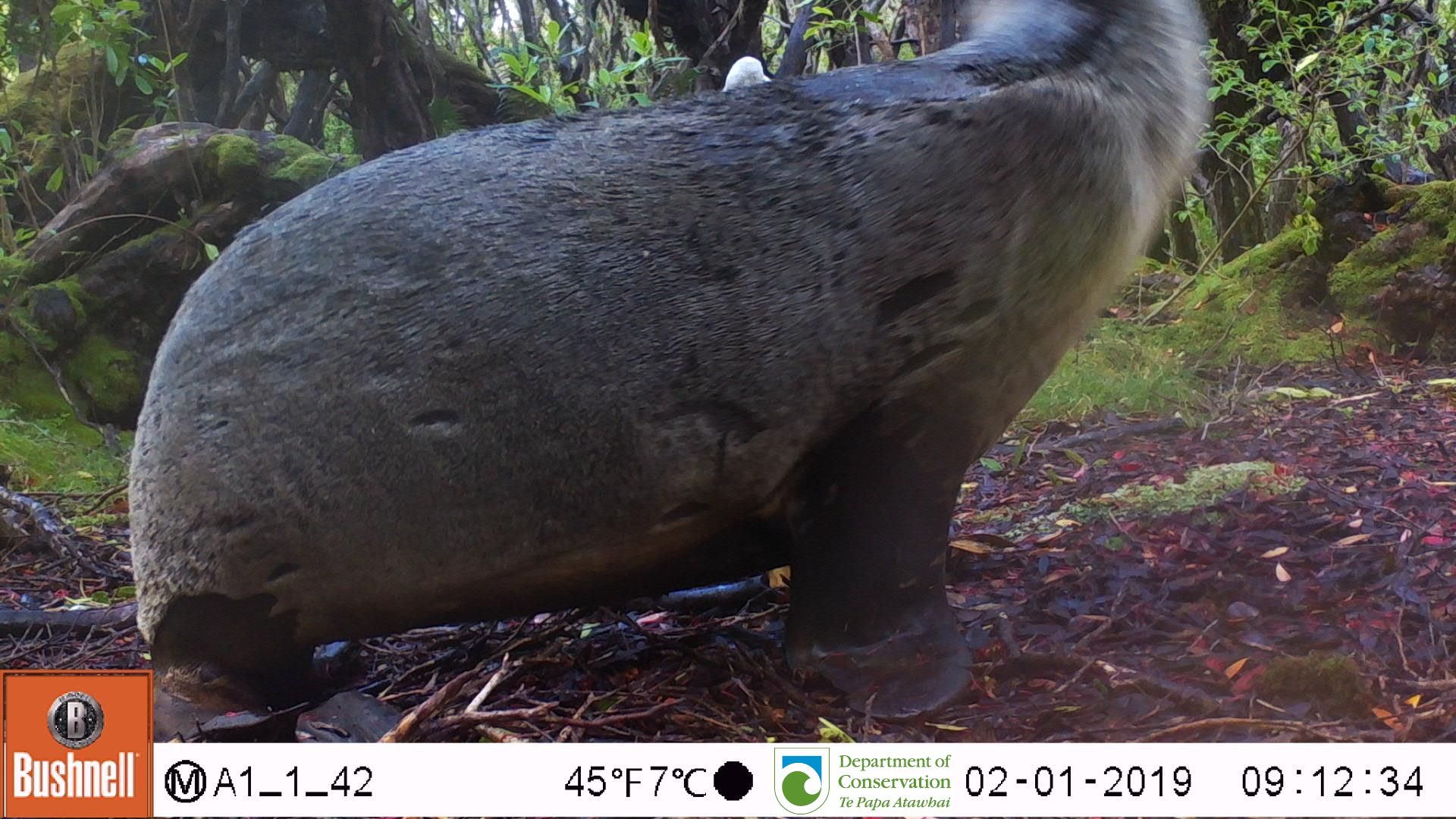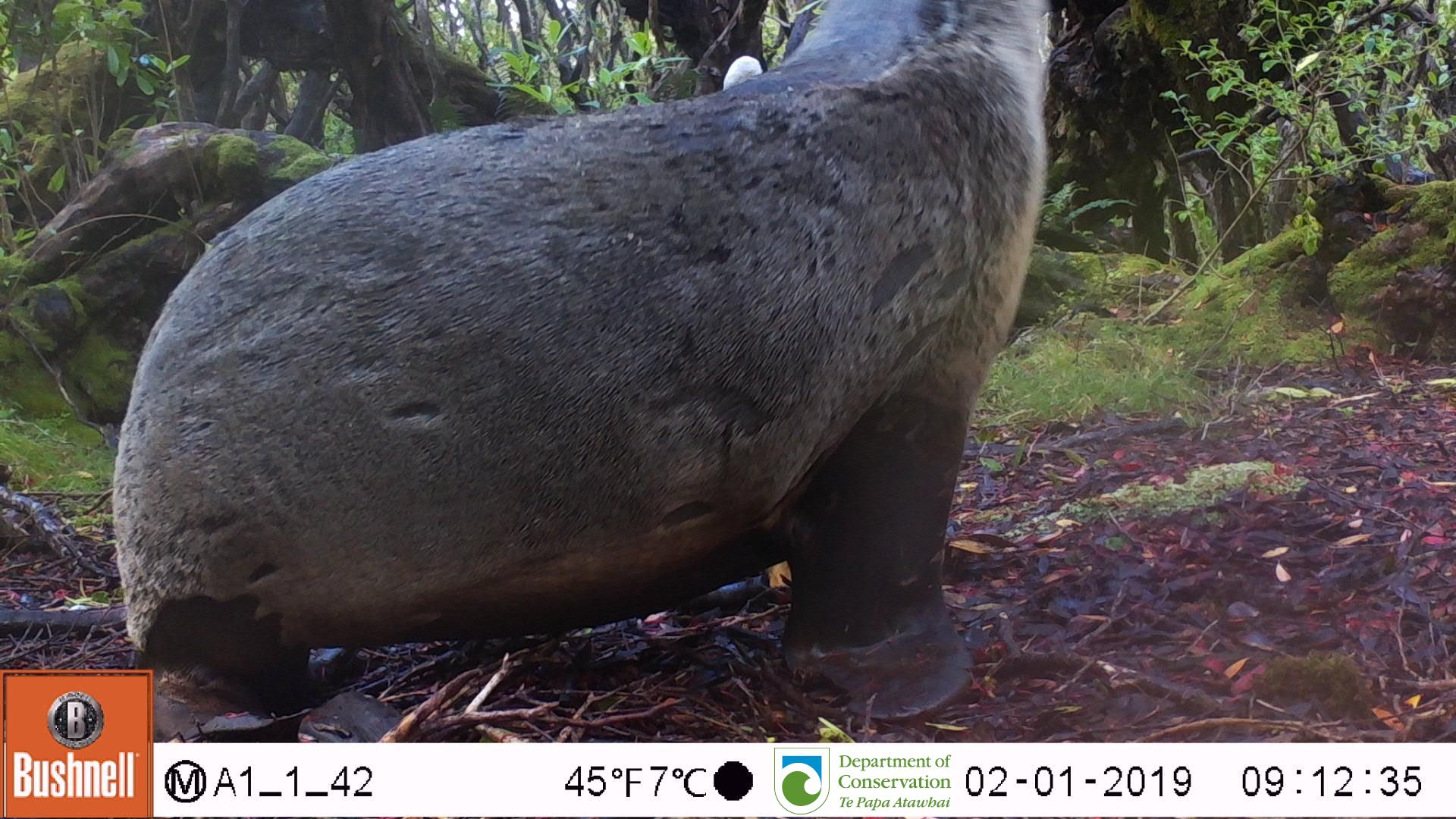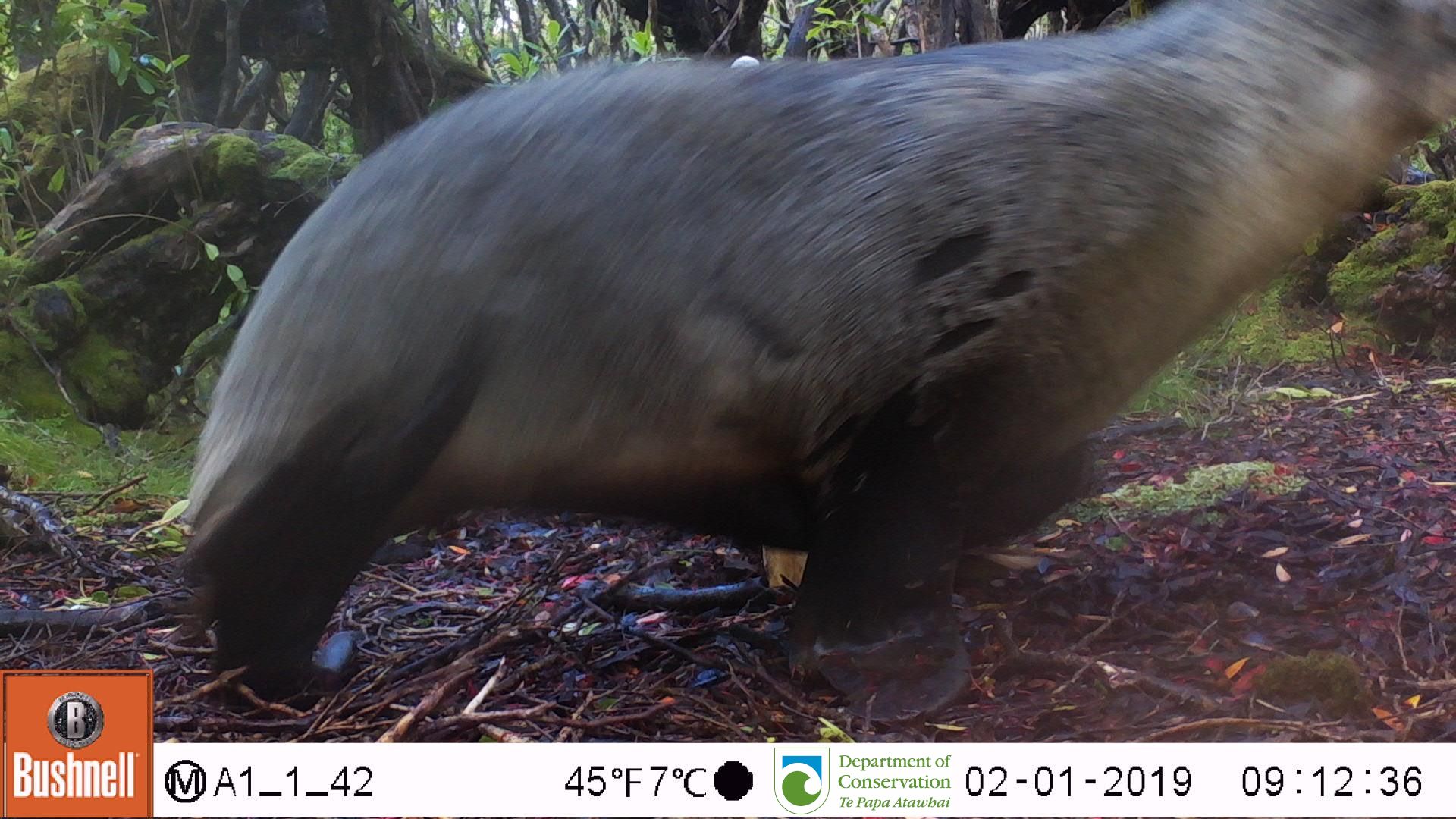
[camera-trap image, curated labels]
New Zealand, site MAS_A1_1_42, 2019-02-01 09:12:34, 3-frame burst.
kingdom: Animalia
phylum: Chordata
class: Mammalia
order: Carnivora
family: Otariidae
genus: Phocarctos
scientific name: Phocarctos hookeri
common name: new zealand sea lion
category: sealion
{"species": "sealion (new zealand sea lion) (Phocarctos hookeri)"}